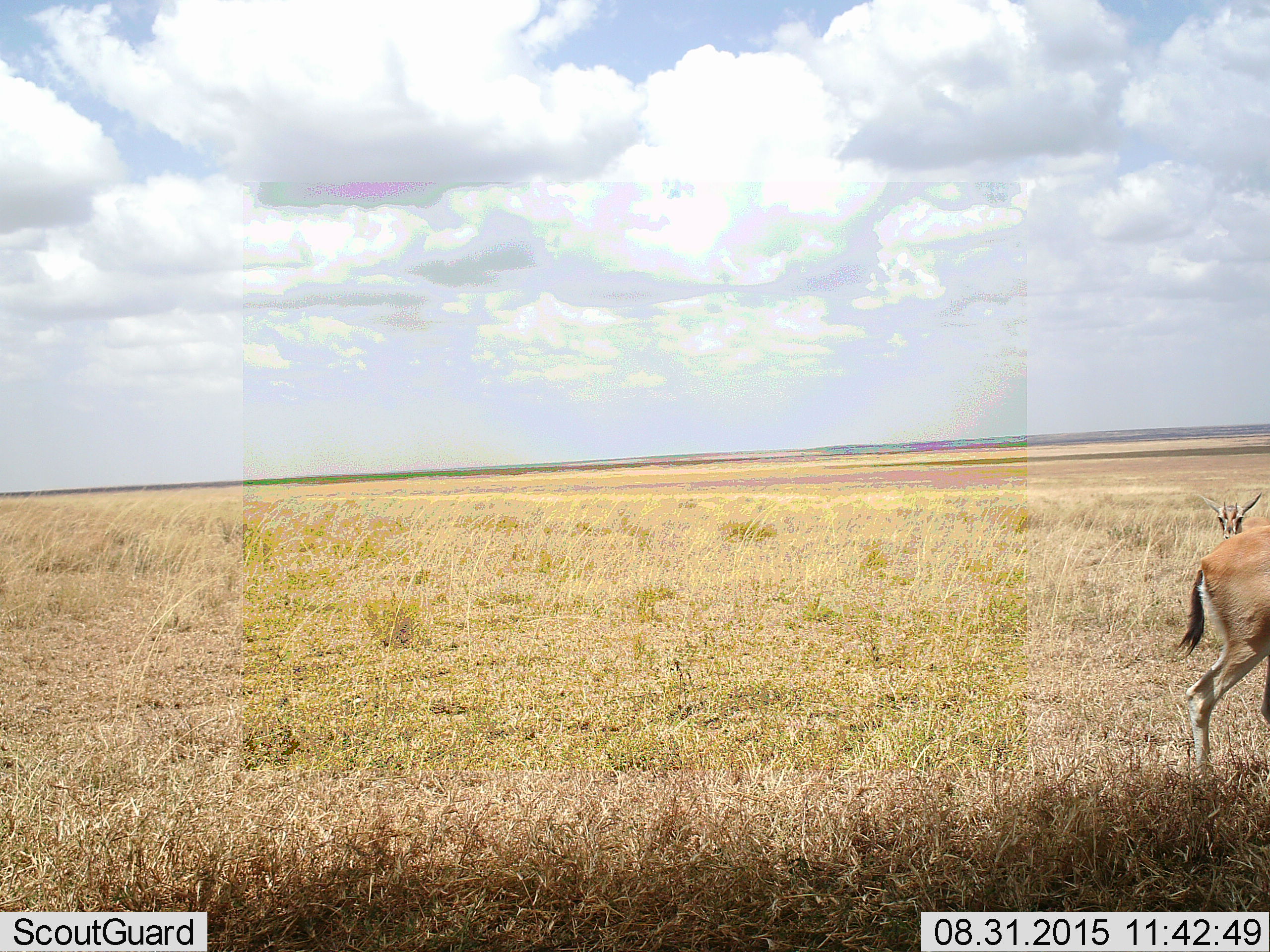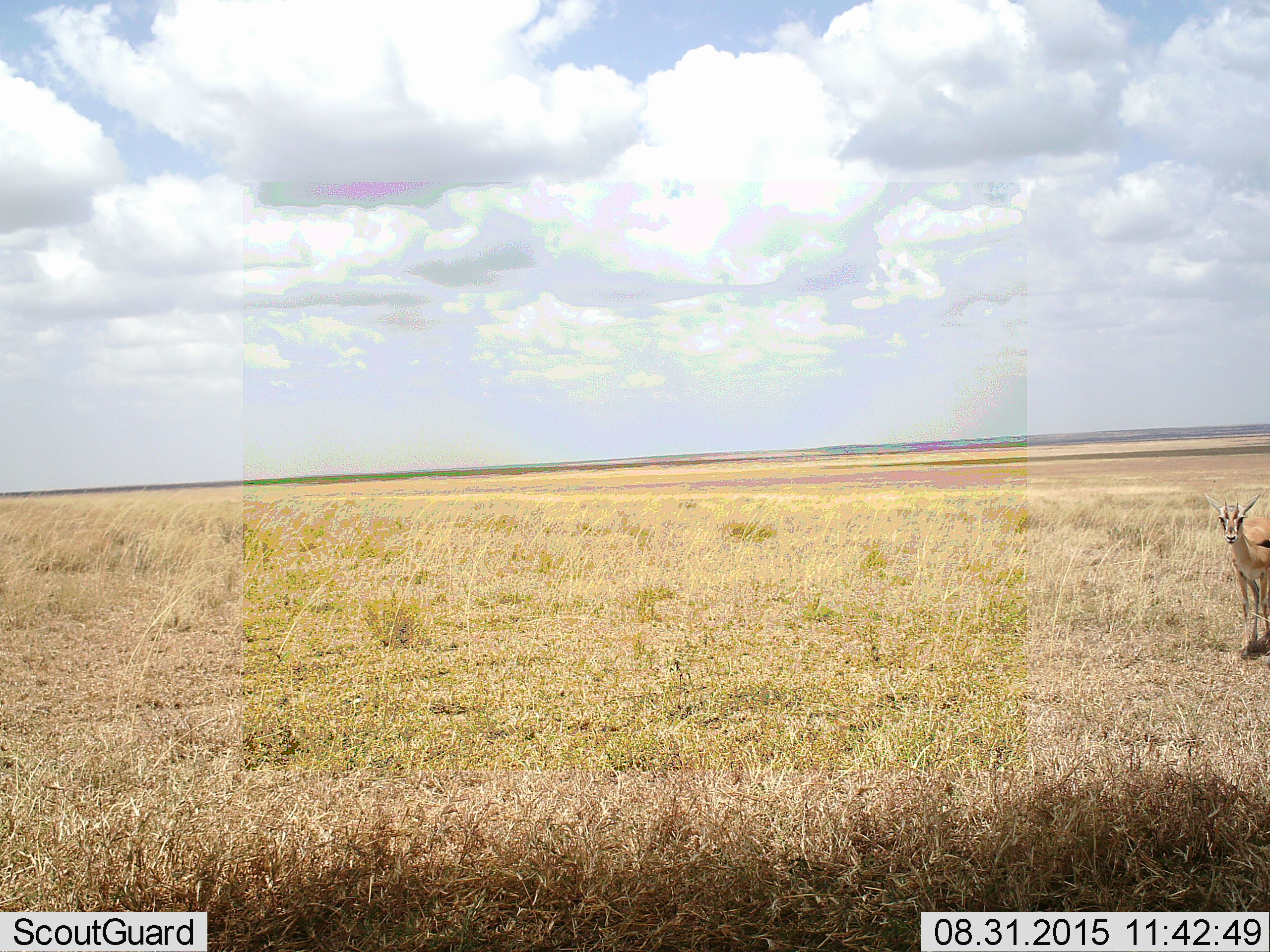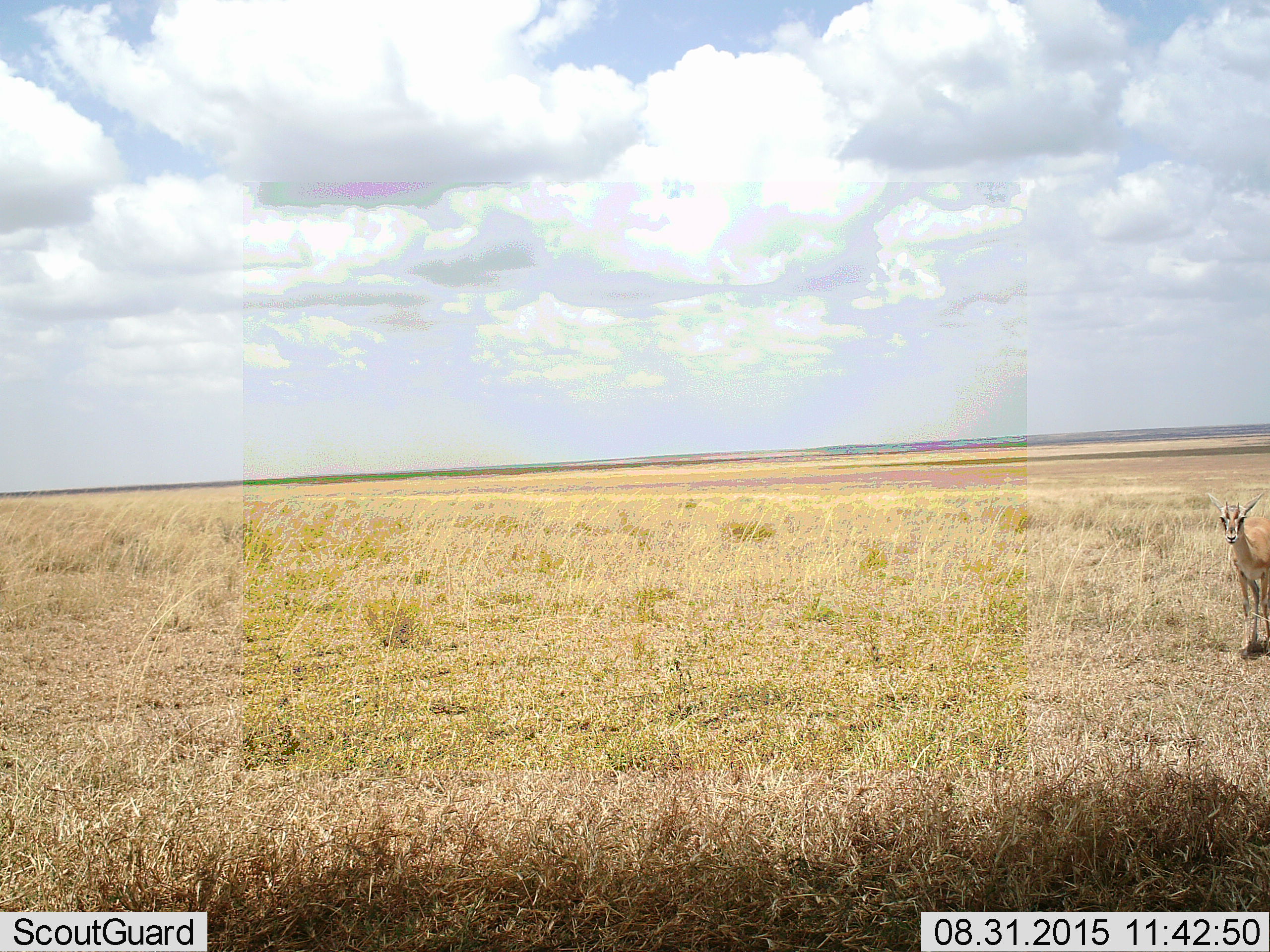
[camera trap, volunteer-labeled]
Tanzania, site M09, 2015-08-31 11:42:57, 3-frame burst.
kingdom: Animalia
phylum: Chordata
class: Mammalia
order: Artiodactyla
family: Bovidae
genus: Eudorcas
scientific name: Eudorcas thomsonii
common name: thomson's gazelle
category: gazellethomsons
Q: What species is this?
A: Gazellethomsons (thomson's gazelle) (Eudorcas thomsonii).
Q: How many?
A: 2.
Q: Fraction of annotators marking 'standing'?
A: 80%.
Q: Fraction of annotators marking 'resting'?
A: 0%.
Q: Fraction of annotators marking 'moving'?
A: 80%.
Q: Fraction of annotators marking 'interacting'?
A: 0%.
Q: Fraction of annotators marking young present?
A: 20%.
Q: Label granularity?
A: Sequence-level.